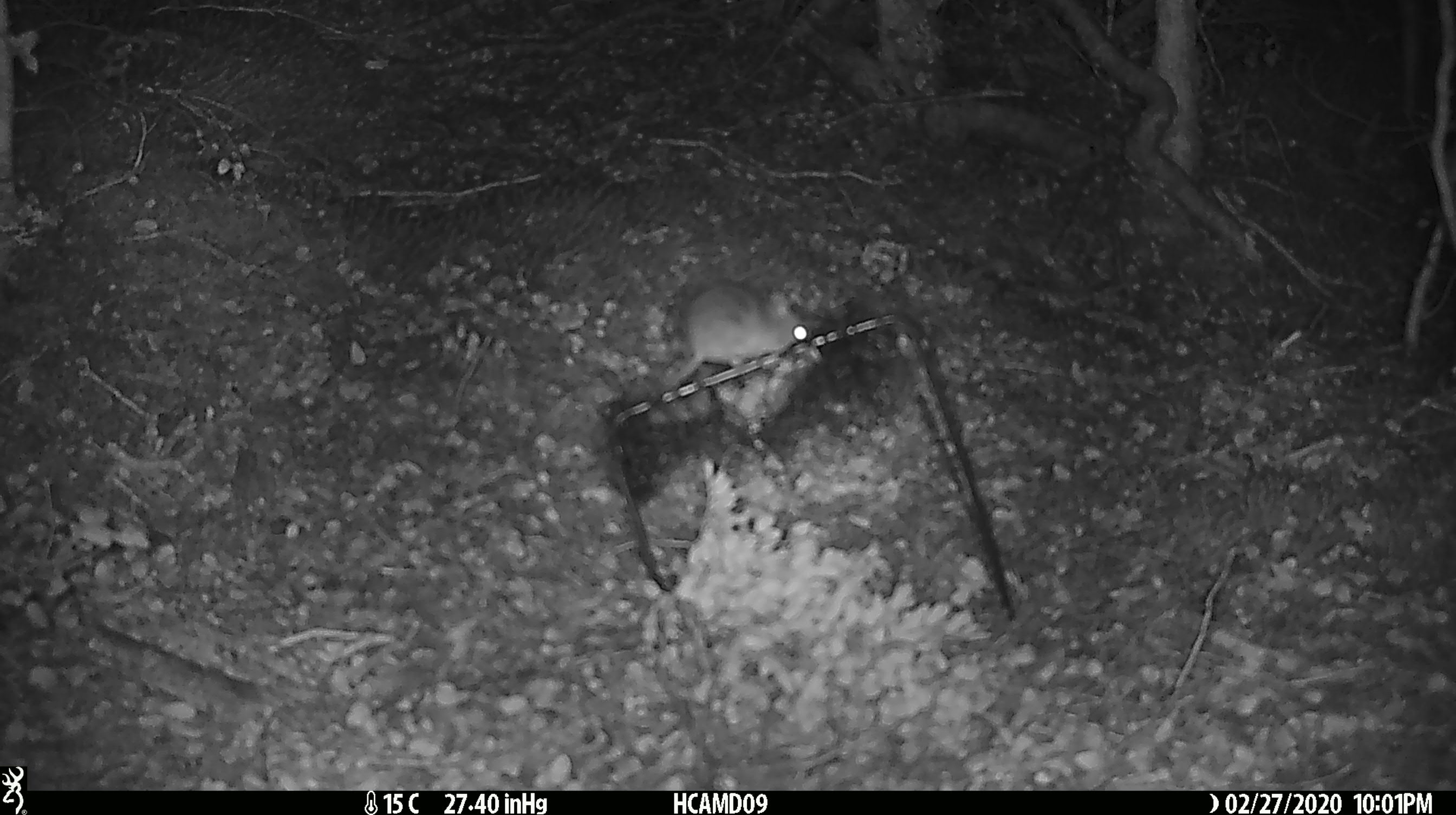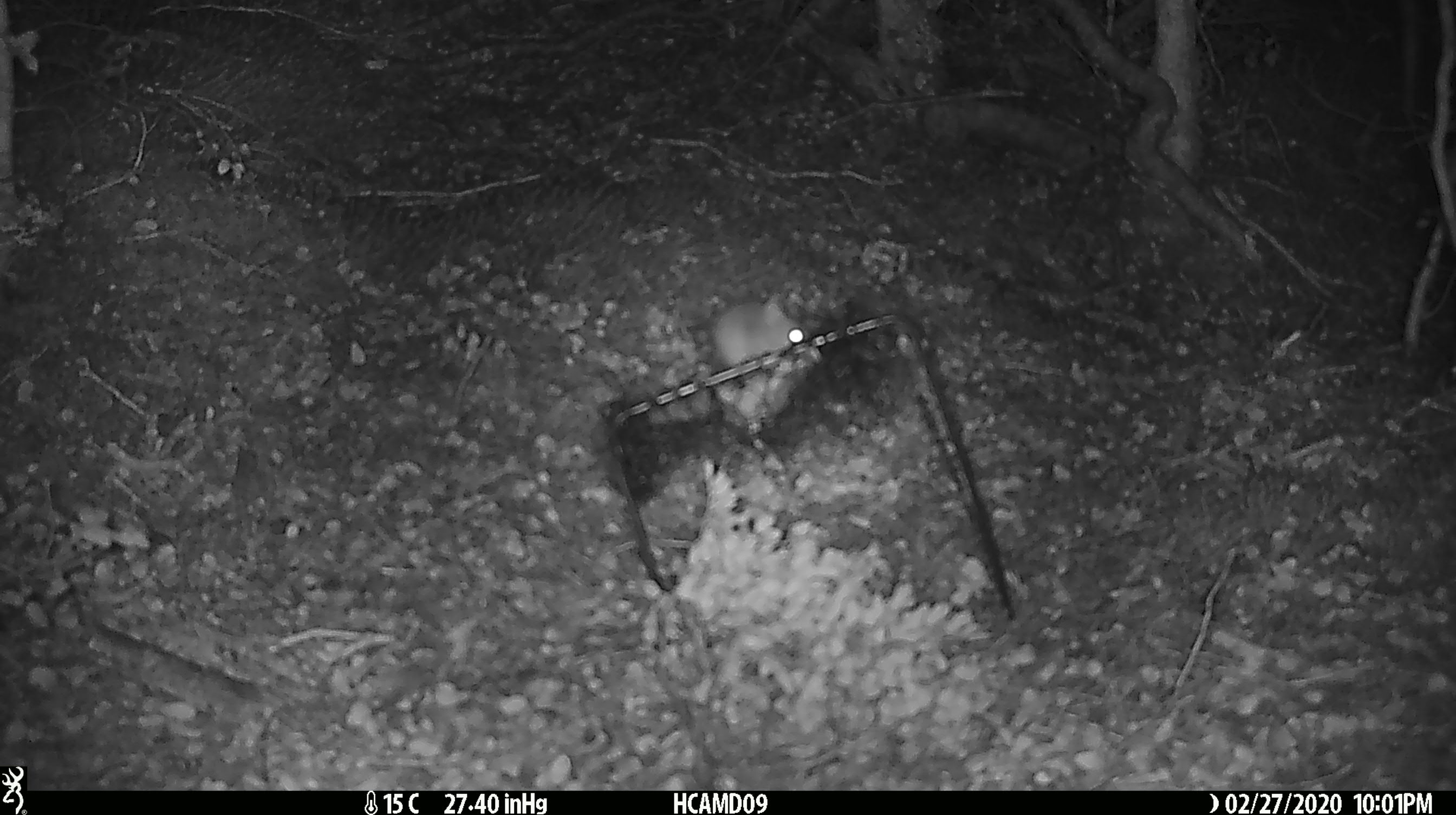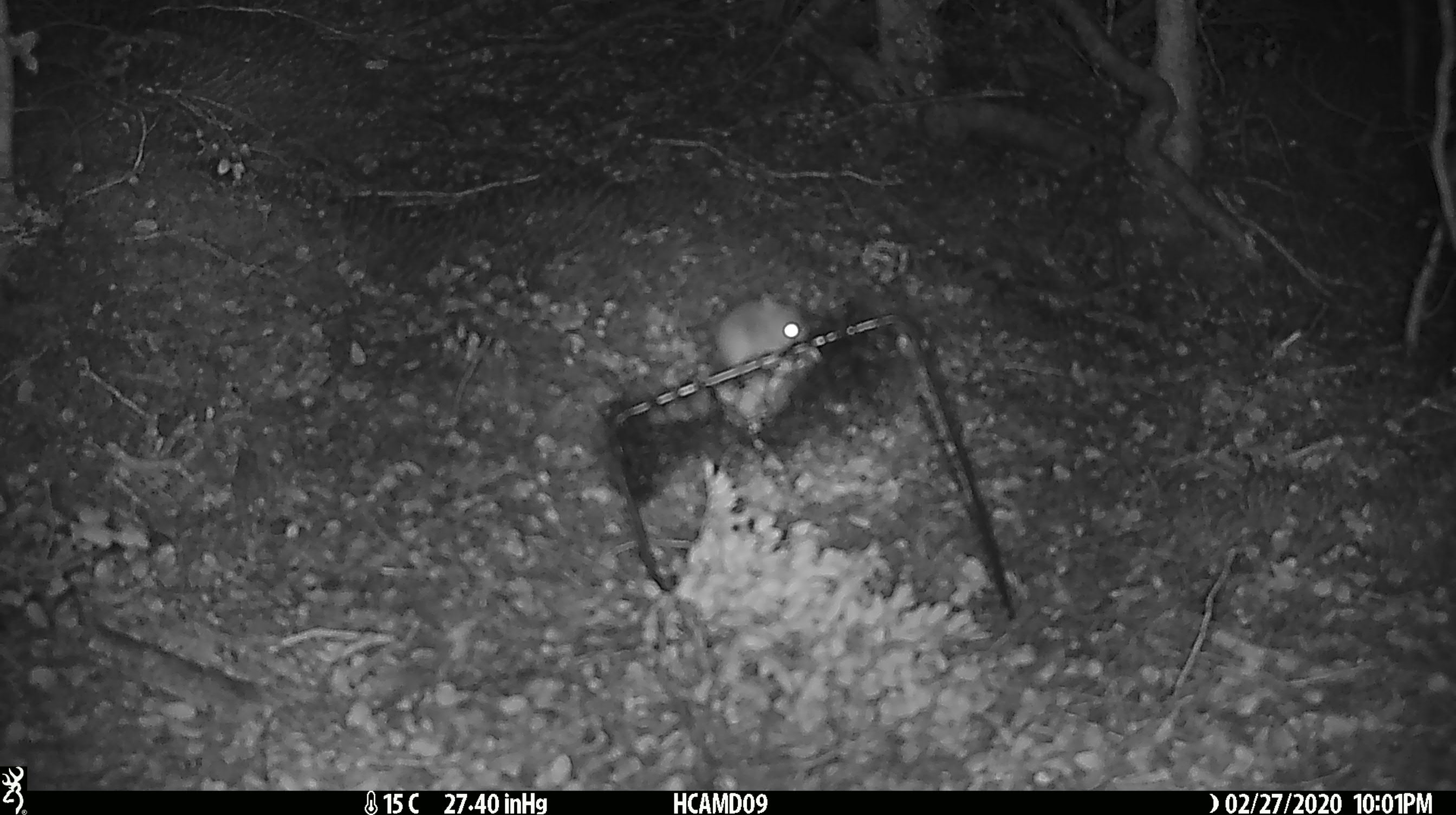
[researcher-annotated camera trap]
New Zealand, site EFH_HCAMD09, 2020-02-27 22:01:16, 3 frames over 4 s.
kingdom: Animalia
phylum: Chordata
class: Mammalia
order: Rodentia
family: Muridae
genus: Mus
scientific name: Mus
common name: mouse